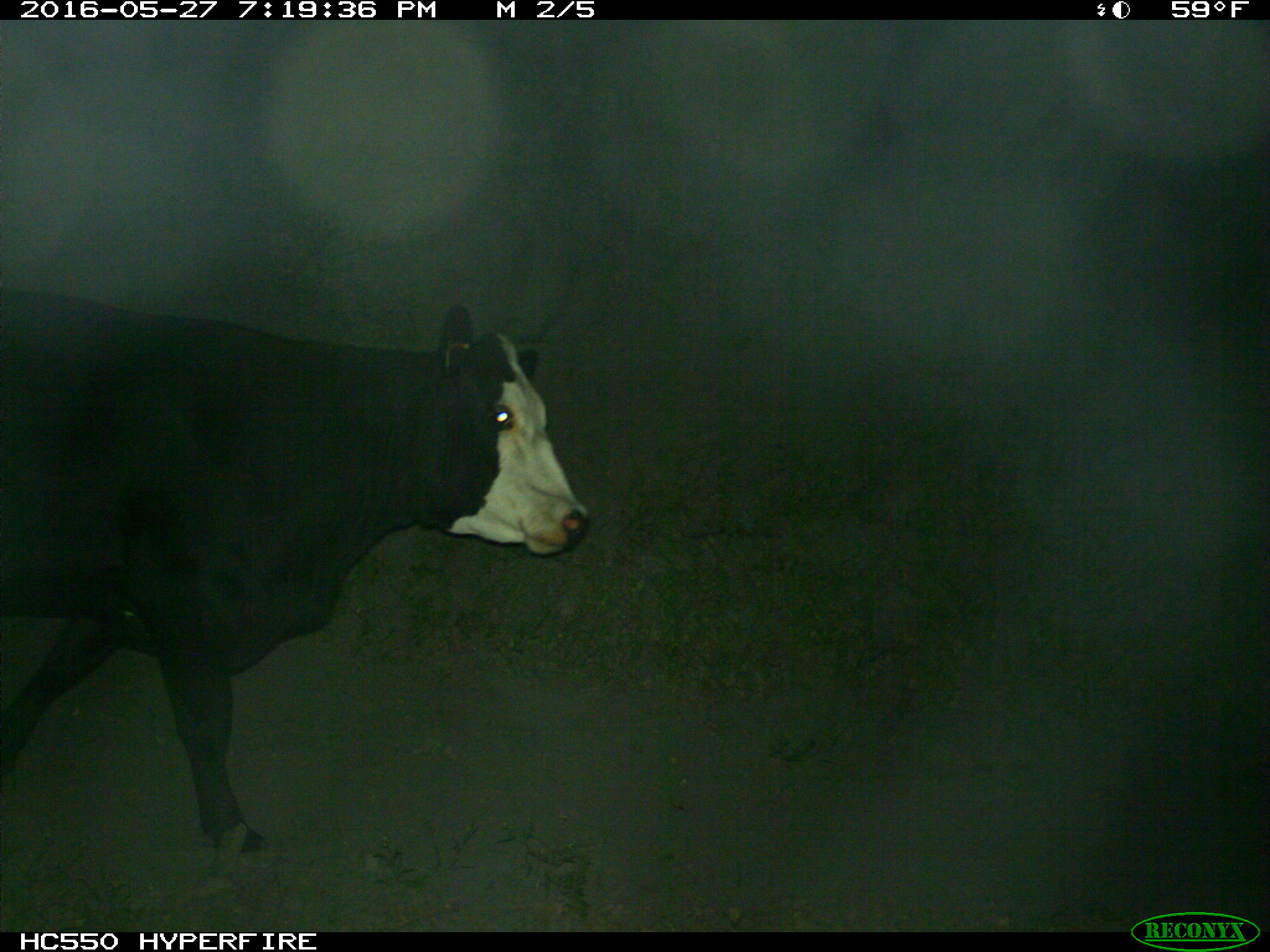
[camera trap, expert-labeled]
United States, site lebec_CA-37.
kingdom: Animalia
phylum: Chordata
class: Mammalia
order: Artiodactyla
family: Bovidae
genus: Bos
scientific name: Bos taurus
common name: domestic cow